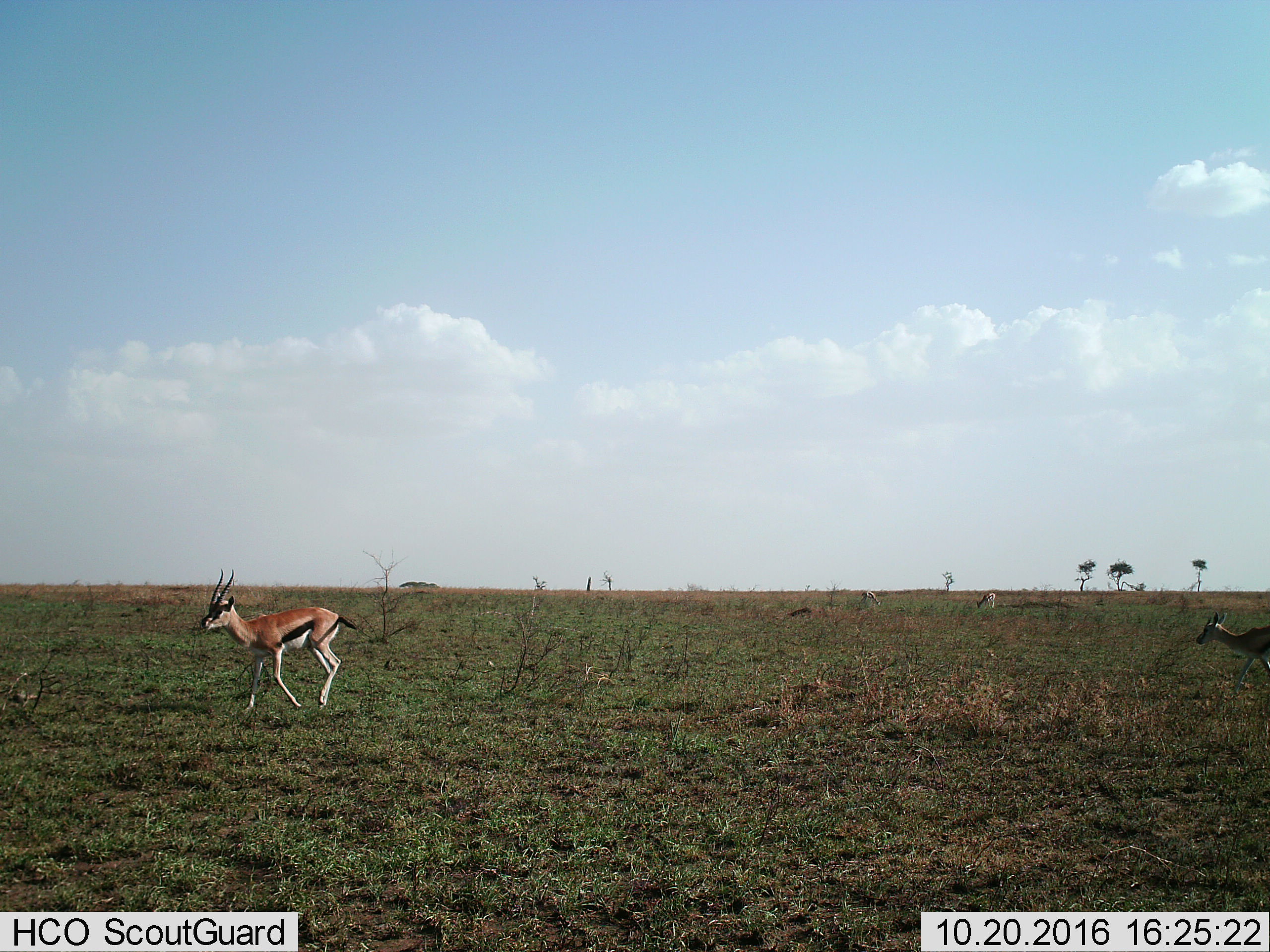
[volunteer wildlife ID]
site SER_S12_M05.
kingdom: Animalia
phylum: Chordata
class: Mammalia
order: Artiodactyla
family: Bovidae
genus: Eudorcas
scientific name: Eudorcas thomsonii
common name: thomson's gazelle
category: gazellethomsons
Gazellethomsons (thomson's gazelle) (Eudorcas thomsonii), count 4. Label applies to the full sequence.